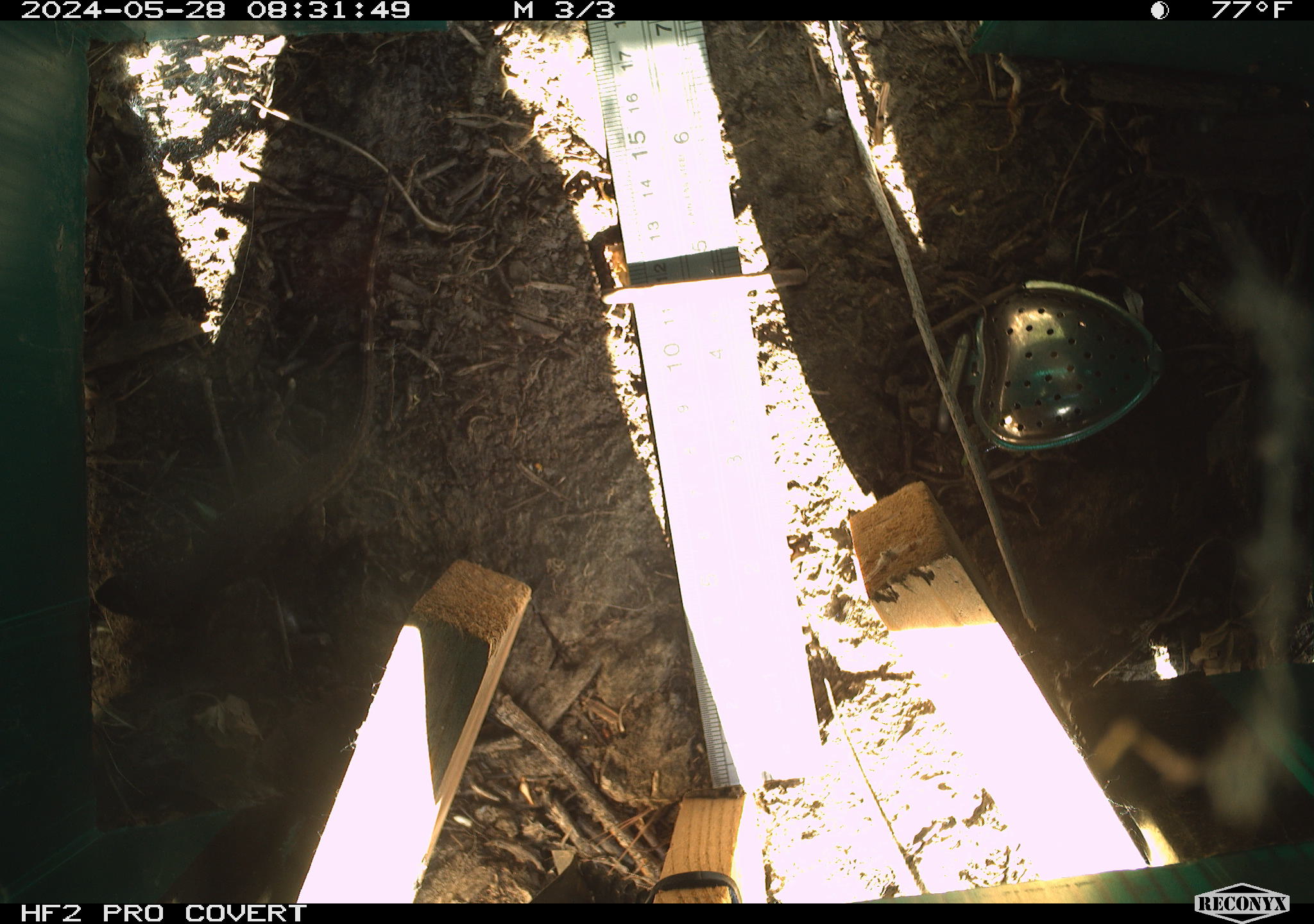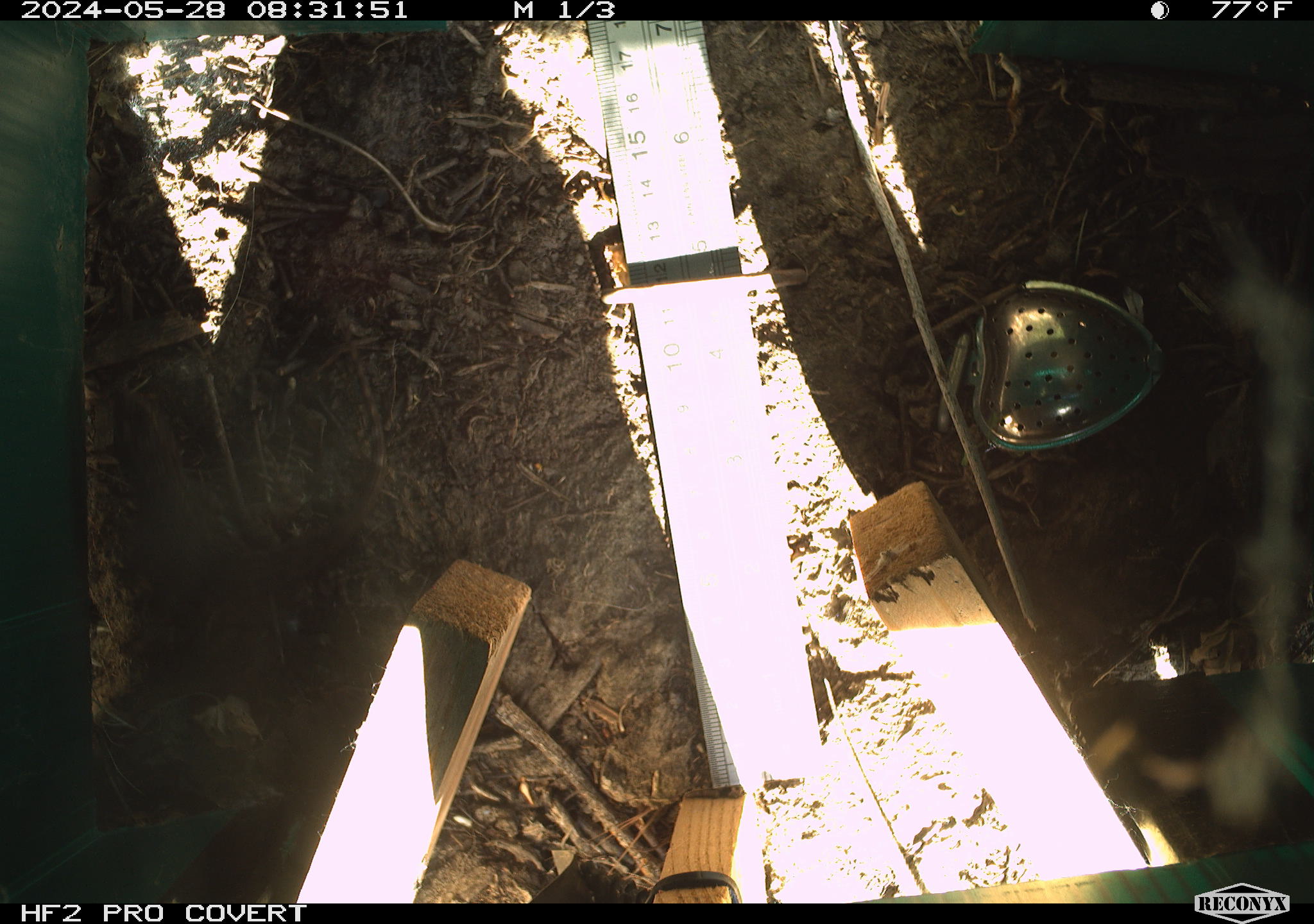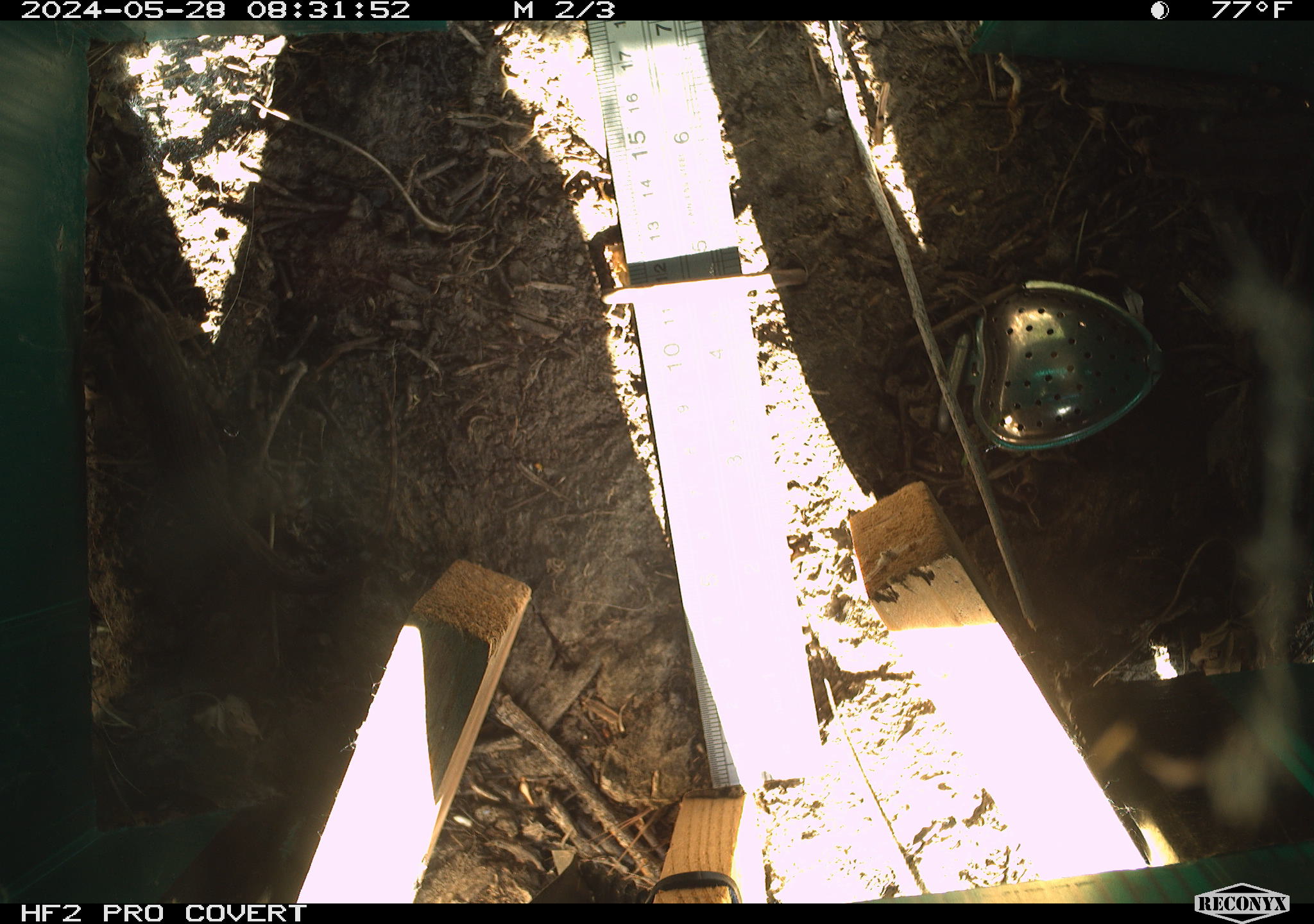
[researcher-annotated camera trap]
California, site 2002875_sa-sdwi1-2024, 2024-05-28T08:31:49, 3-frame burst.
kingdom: Animalia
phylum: Chordata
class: Reptilia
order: Squamata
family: Phrynosomatidae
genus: Sceloporus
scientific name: Sceloporus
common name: spiny lizards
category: sceloporus species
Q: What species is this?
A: Sceloporus species (spiny lizards) (Sceloporus).